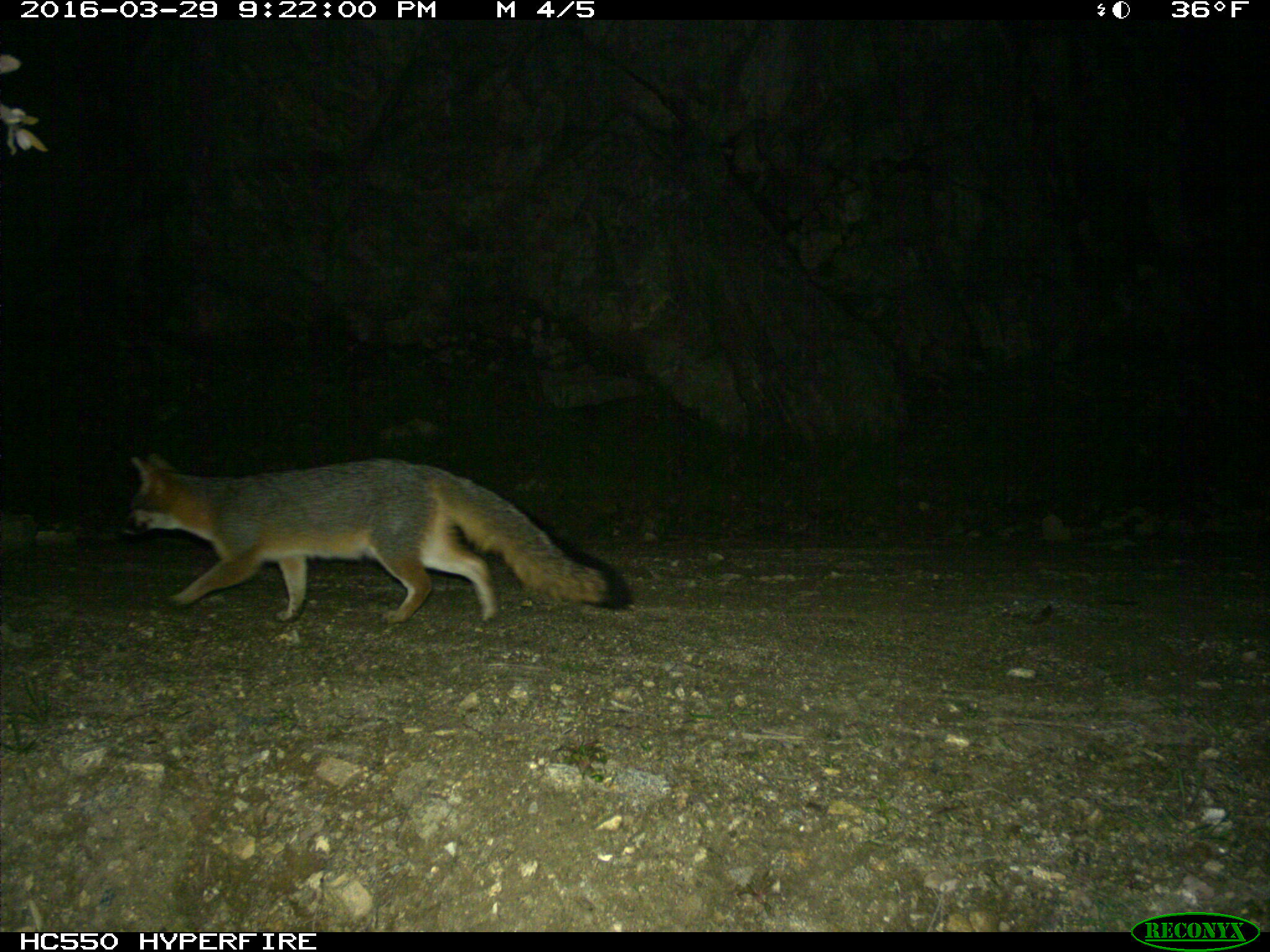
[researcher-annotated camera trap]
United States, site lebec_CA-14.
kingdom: Animalia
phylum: Chordata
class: Mammalia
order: Carnivora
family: Canidae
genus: Urocyon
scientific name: Urocyon cinereoargenteus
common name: gray fox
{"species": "Urocyon cinereoargenteus (gray fox)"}